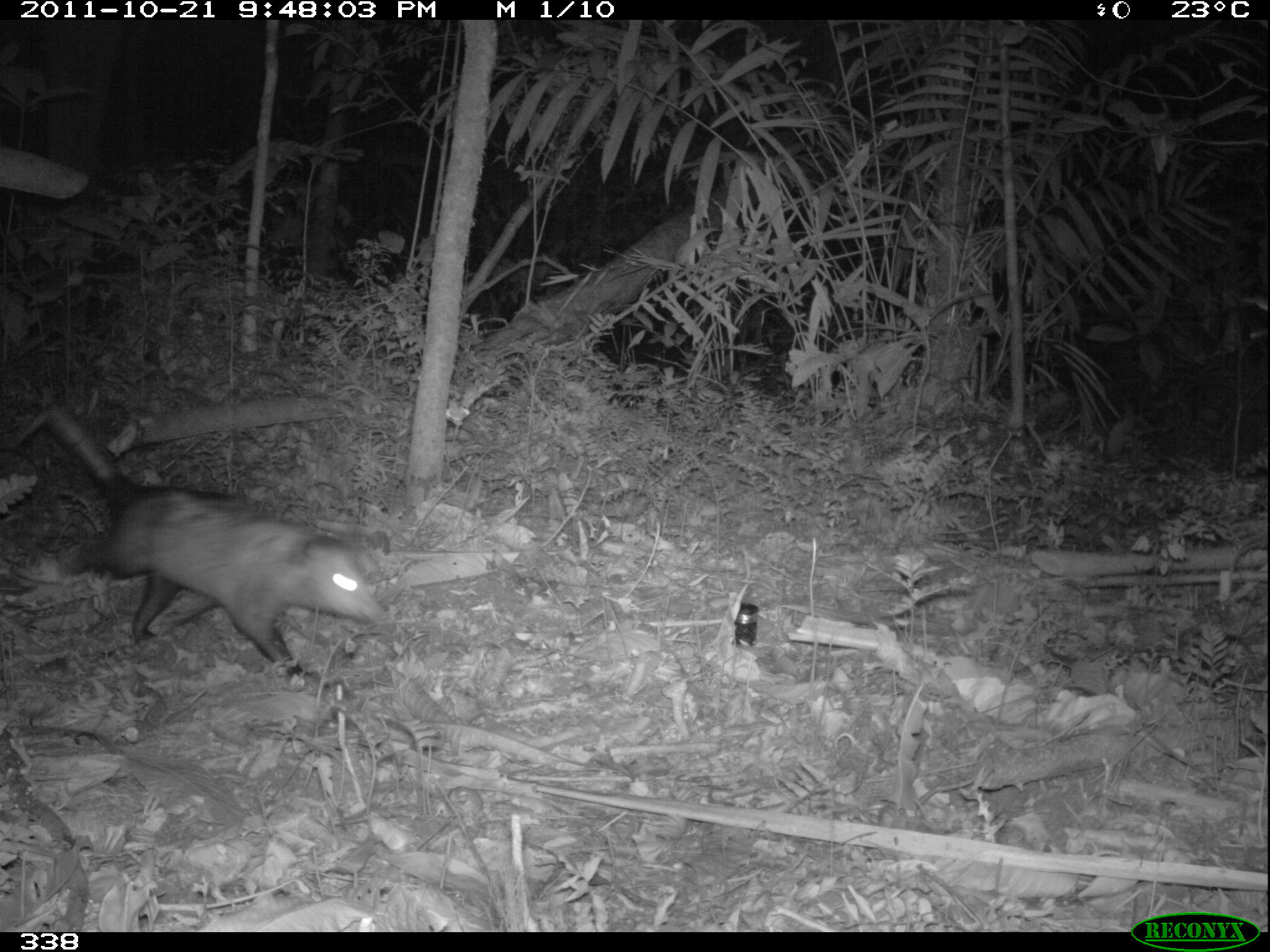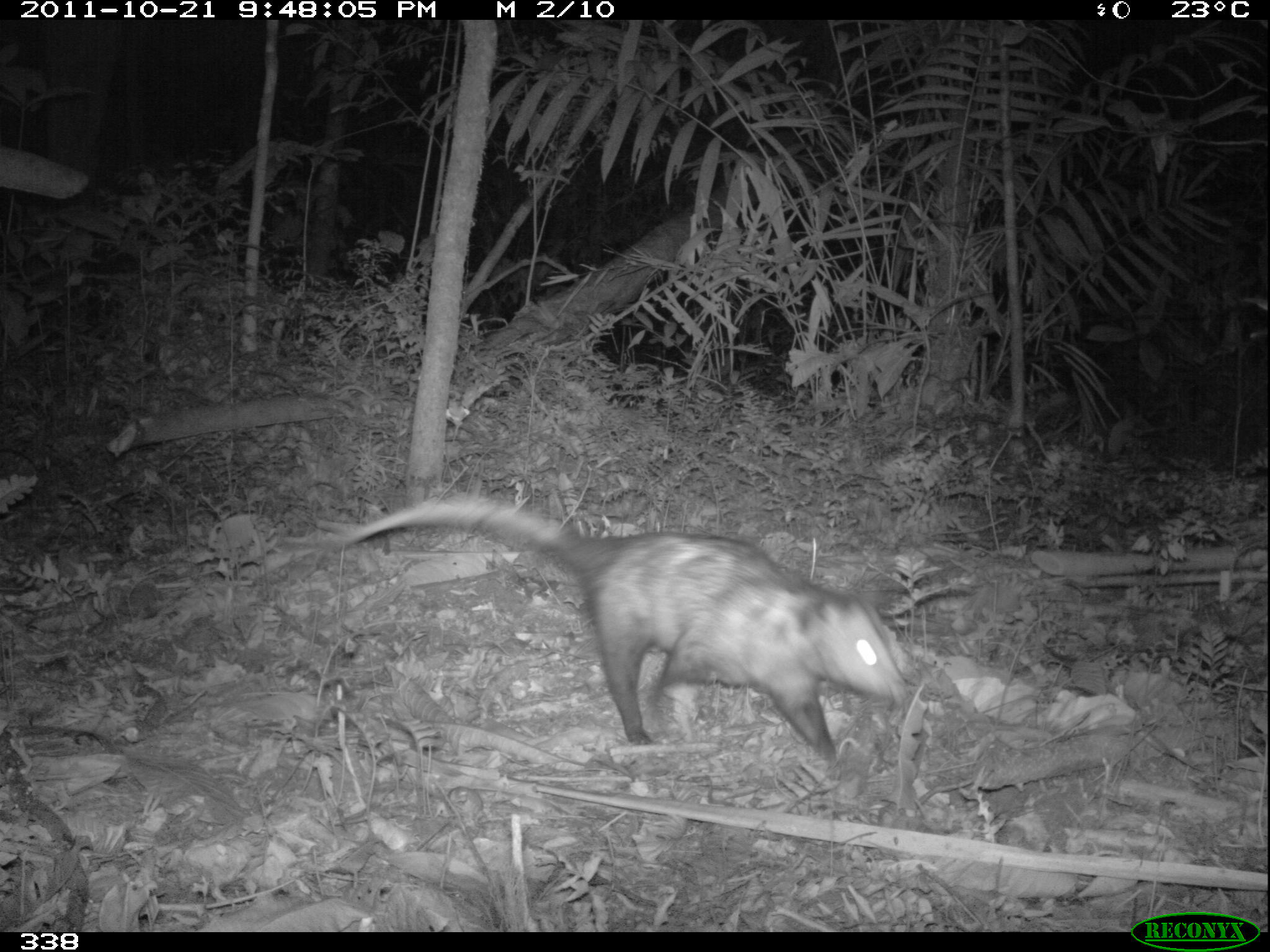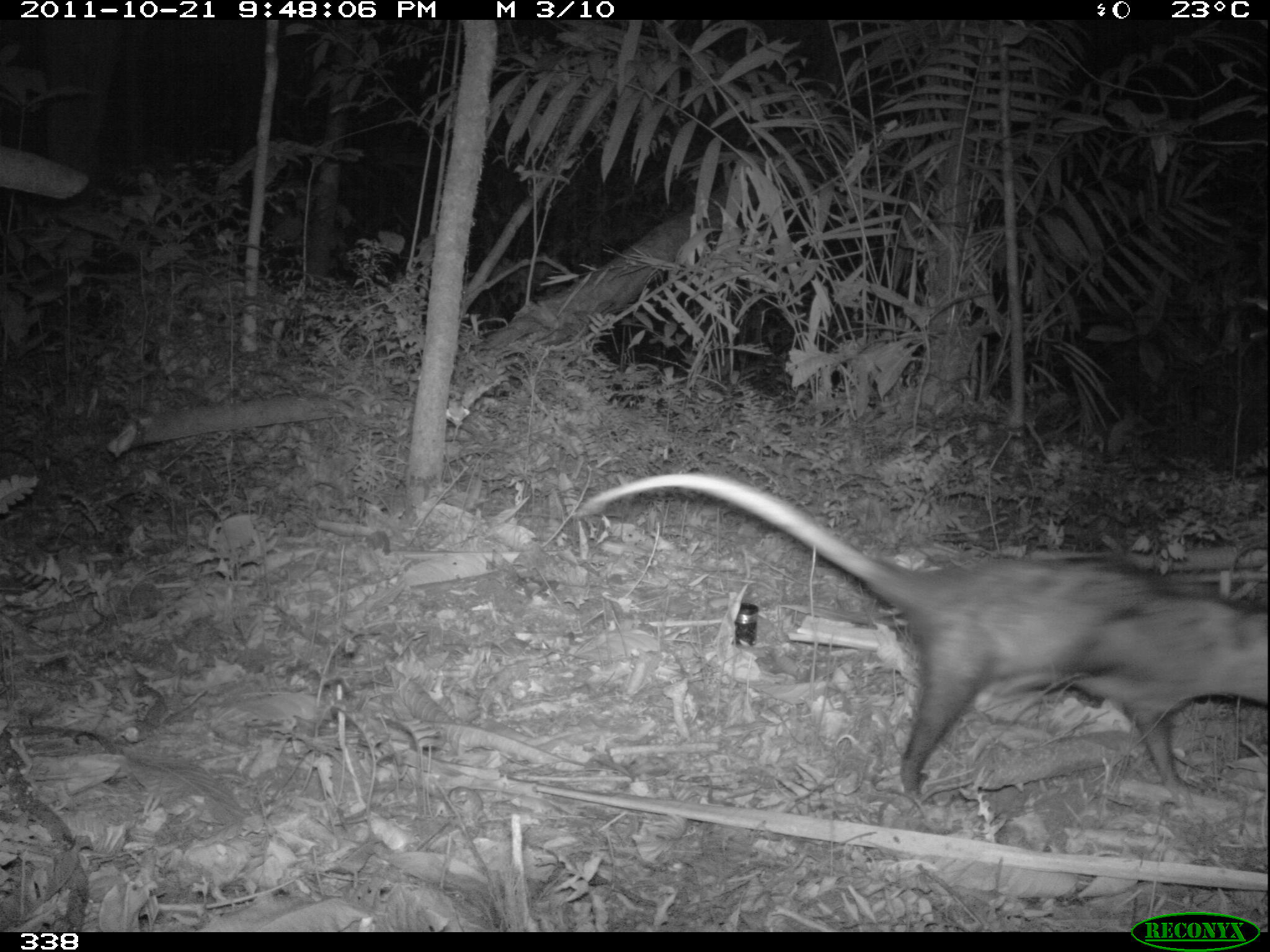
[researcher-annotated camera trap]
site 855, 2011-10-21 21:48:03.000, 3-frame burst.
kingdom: Animalia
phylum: Chordata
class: Mammalia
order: Didelphimorphia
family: Didelphidae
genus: Didelphis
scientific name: Didelphis marsupialis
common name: southern opossum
Didelphis marsupialis (southern opossum).